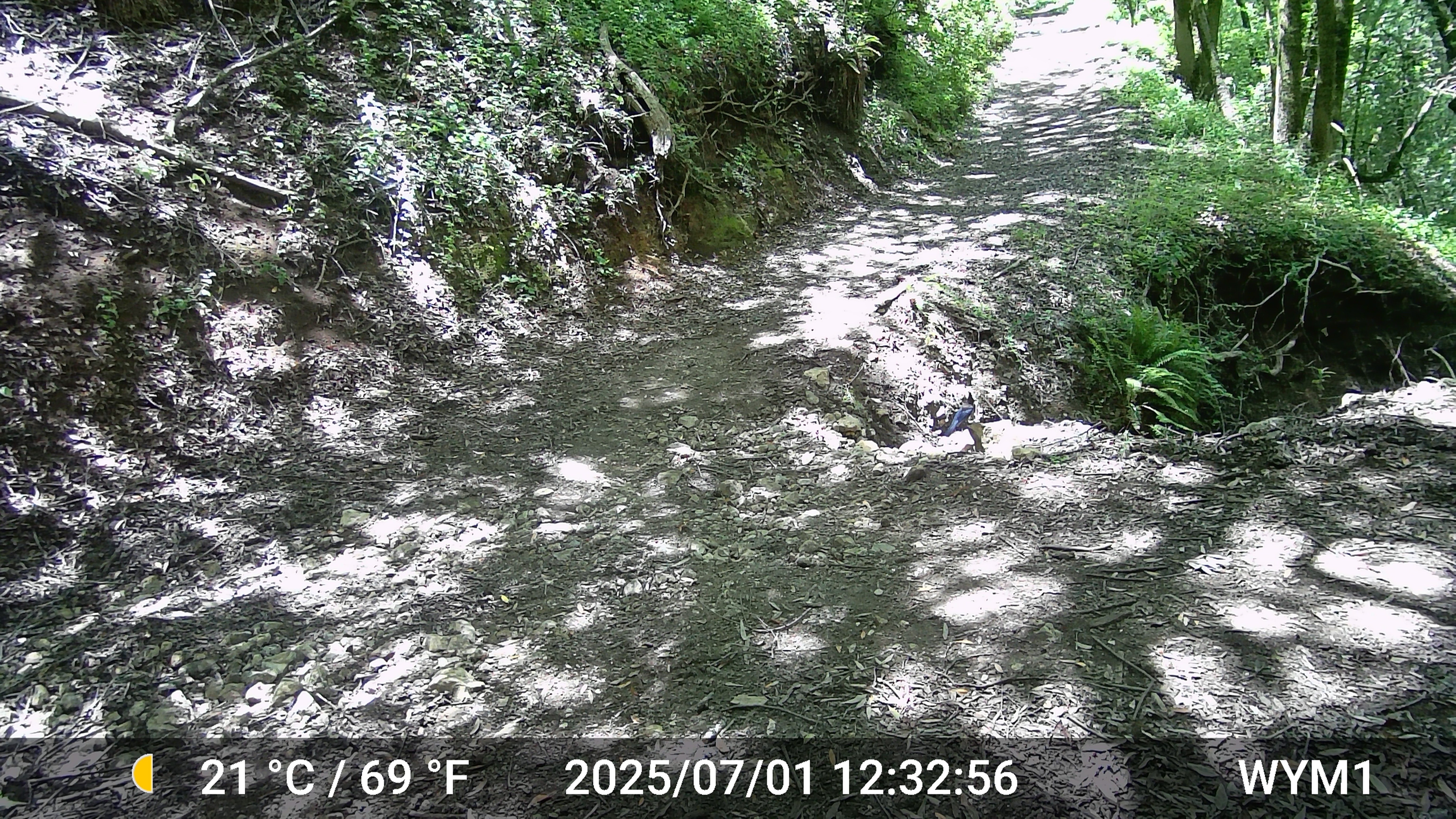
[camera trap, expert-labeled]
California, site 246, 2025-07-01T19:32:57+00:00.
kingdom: Animalia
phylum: Chordata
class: Aves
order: Passeriformes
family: Corvidae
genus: Cyanocitta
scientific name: Cyanocitta stelleri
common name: steller's jay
Steller's jay (Cyanocitta stelleri).